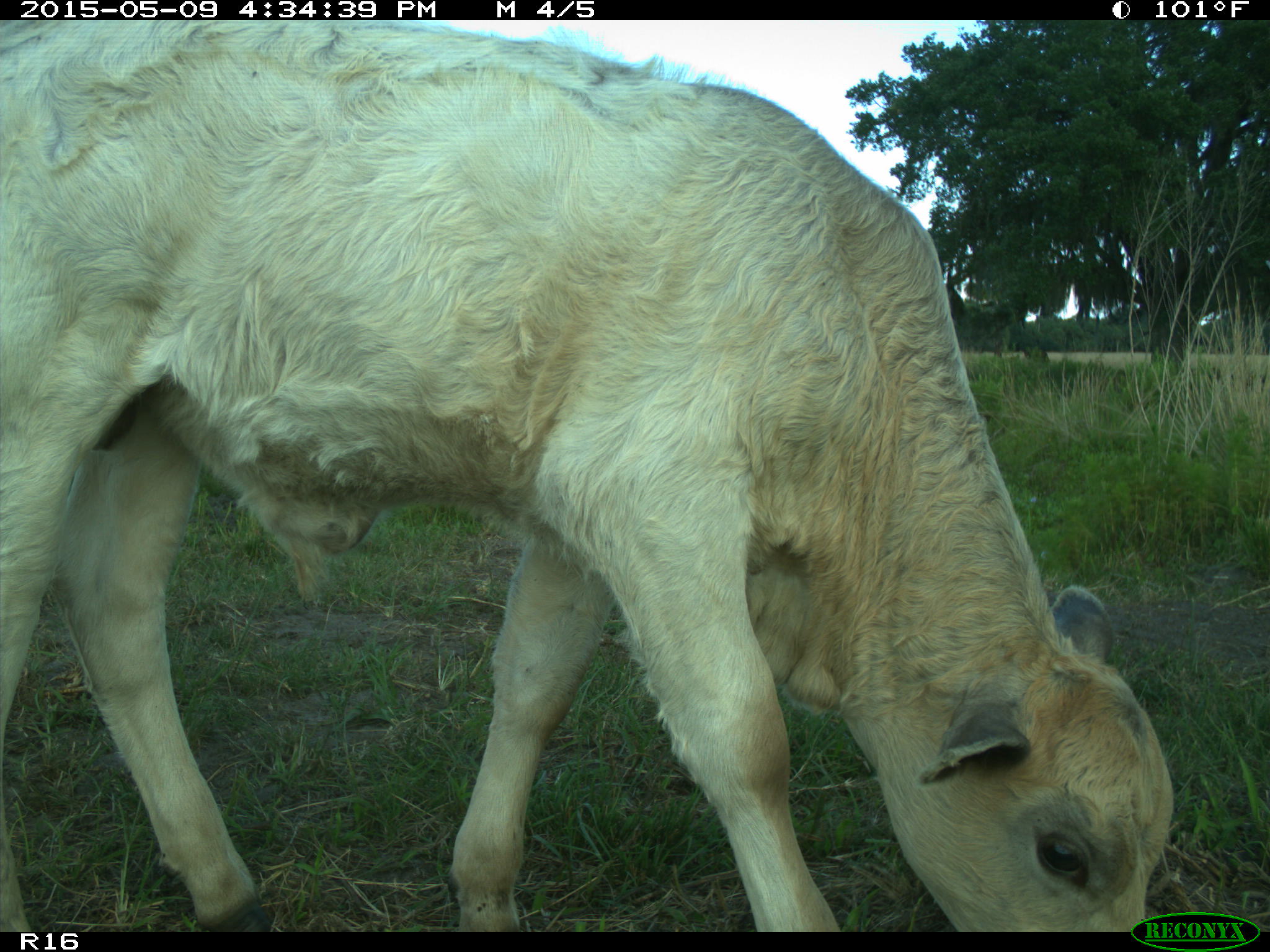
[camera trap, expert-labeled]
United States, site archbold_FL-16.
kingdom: Animalia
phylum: Chordata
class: Mammalia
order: Artiodactyla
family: Suidae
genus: Sus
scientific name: Sus scrofa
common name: wild boar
Sus scrofa (wild boar).